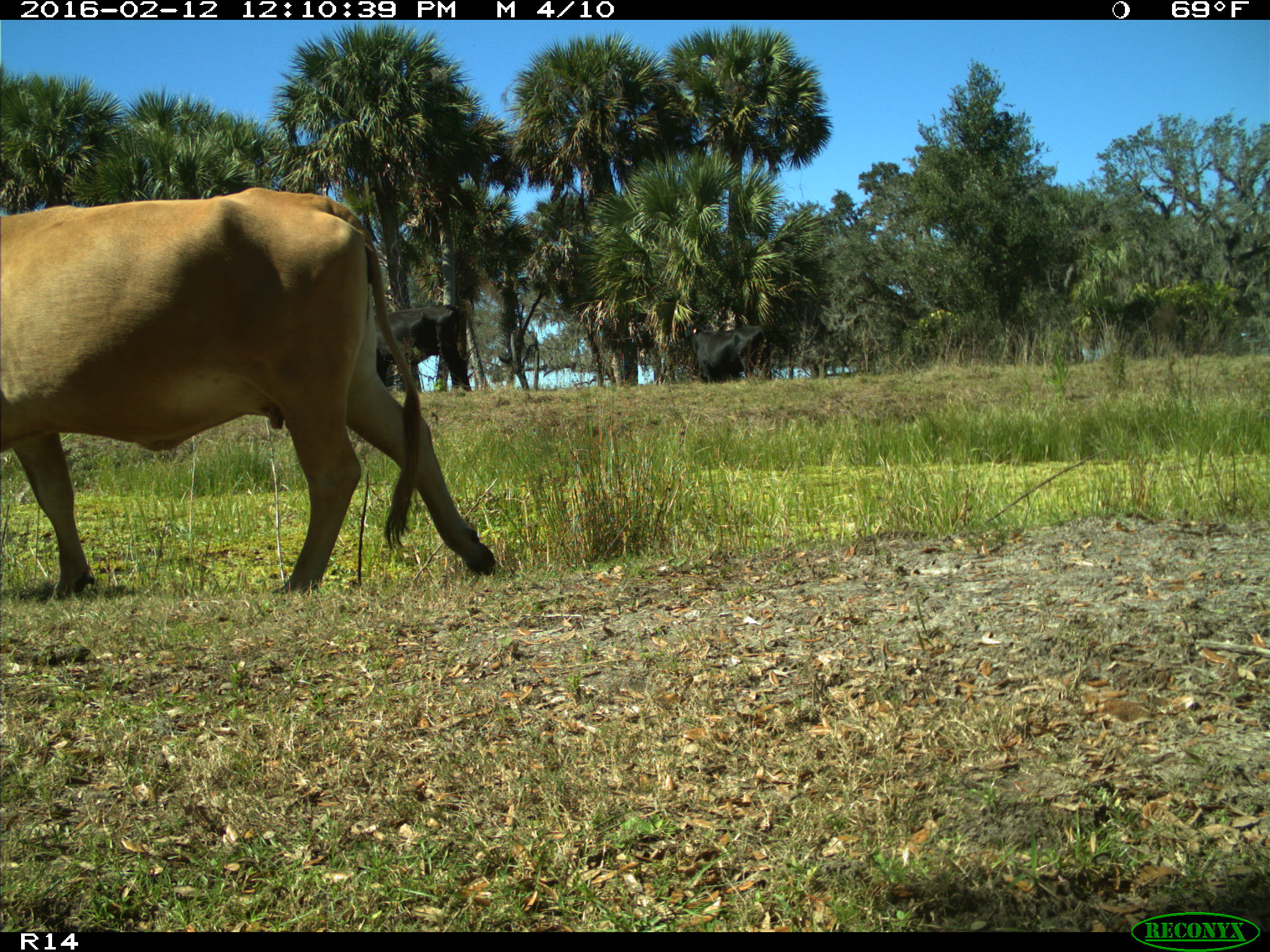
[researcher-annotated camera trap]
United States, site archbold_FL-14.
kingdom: Animalia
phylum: Chordata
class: Mammalia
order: Artiodactyla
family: Bovidae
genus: Bos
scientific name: Bos taurus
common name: domestic cow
Bos taurus (domestic cow).